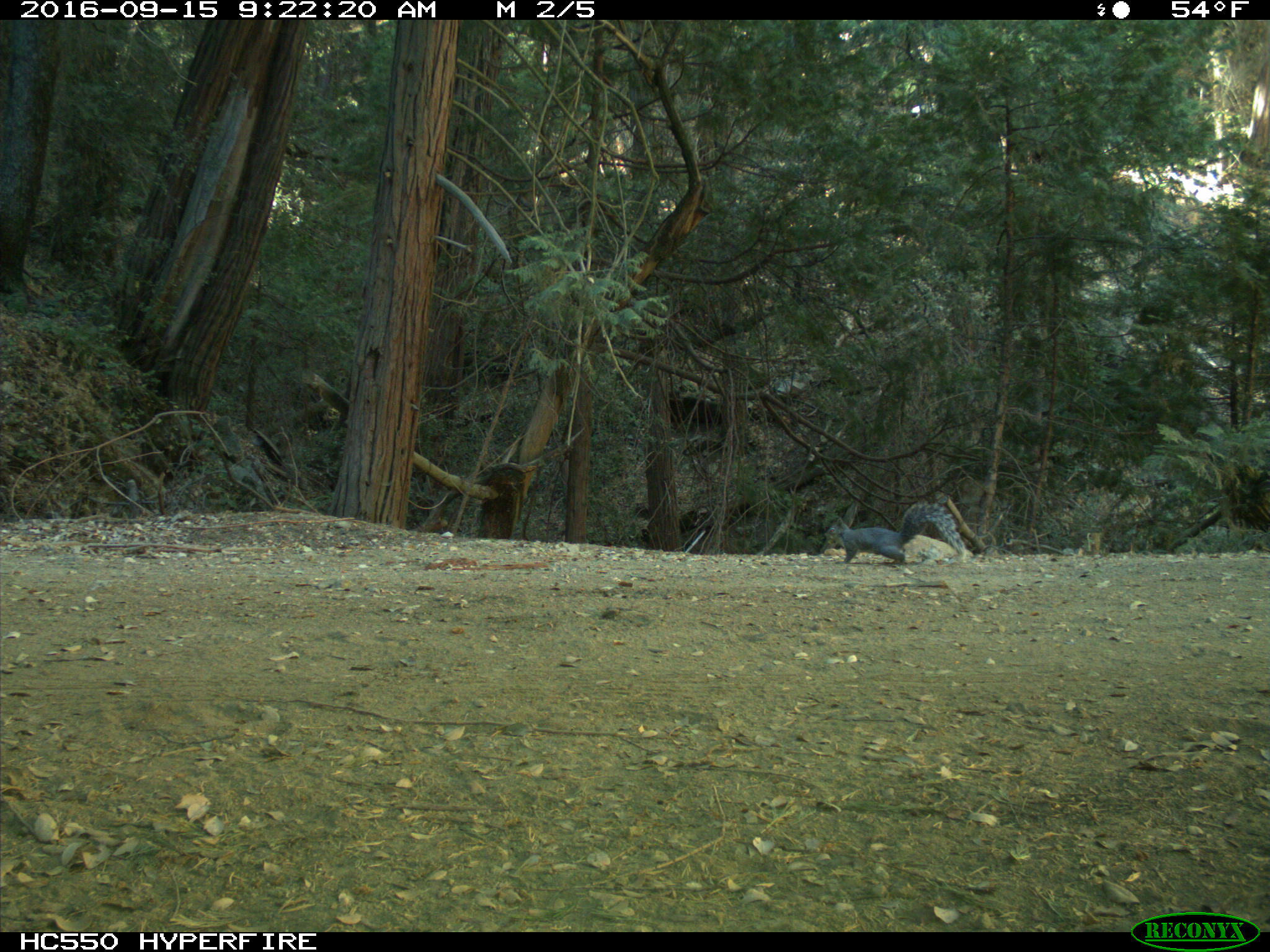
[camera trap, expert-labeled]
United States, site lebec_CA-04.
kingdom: Animalia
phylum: Chordata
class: Mammalia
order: Rodentia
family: Sciuridae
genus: Sciurus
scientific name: Sciurus carolinensis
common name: eastern gray squirrel